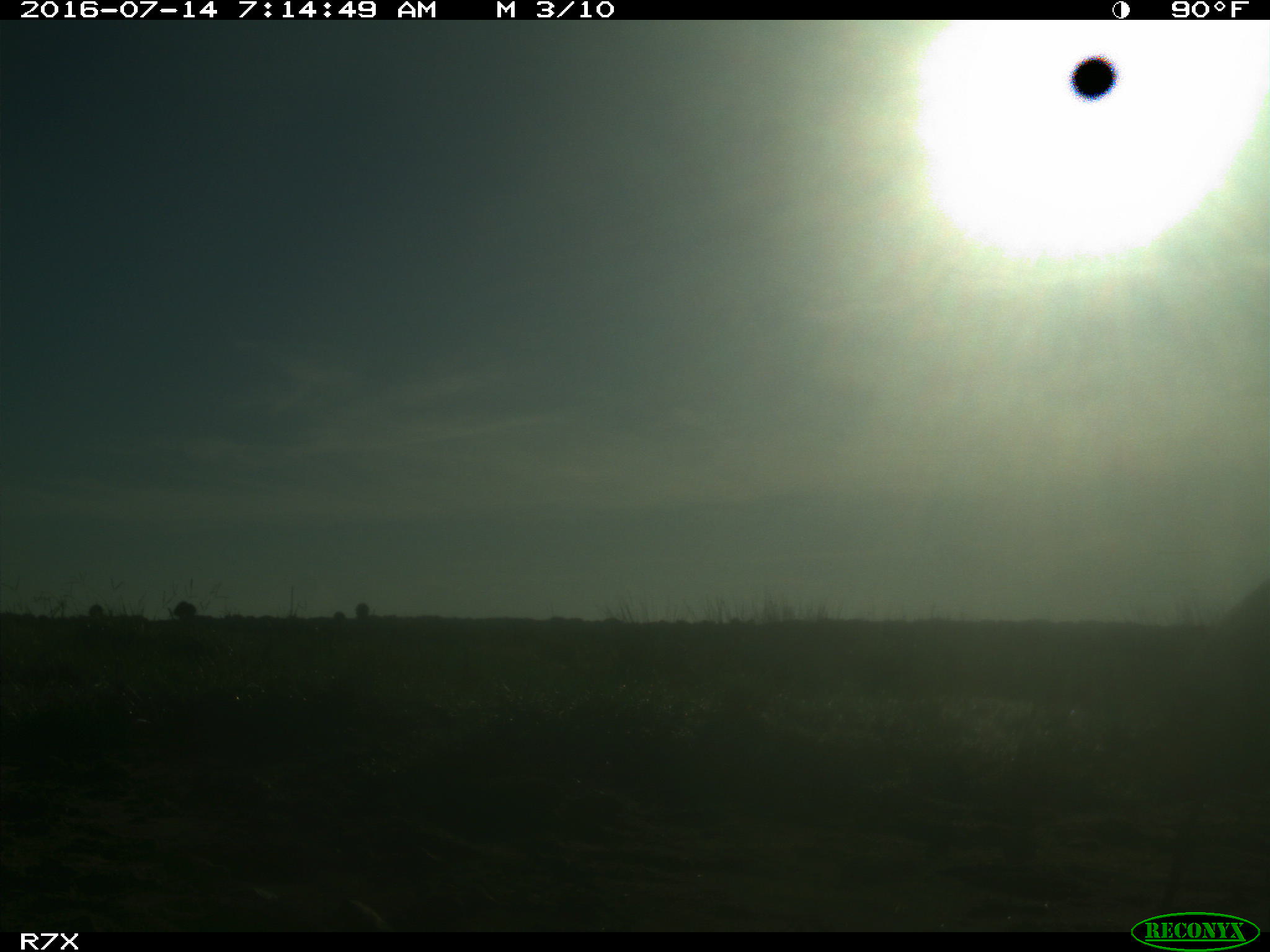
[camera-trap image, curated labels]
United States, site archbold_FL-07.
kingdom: Animalia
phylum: Chordata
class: Aves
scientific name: Aves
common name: birds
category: unidentified bird